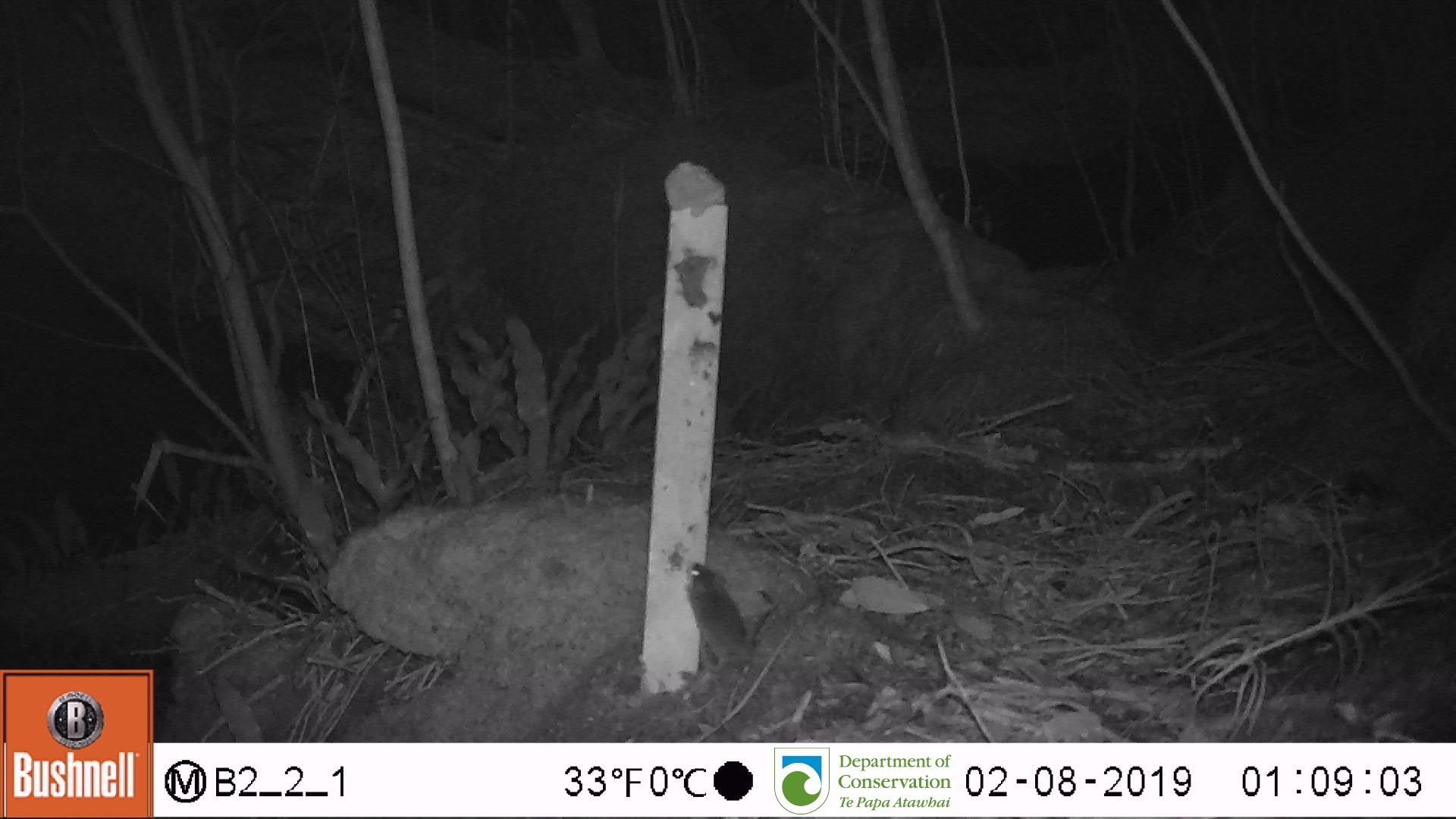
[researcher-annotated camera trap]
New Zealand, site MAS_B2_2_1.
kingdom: Animalia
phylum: Chordata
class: Mammalia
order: Rodentia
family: Muridae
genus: Mus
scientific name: Mus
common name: mouse